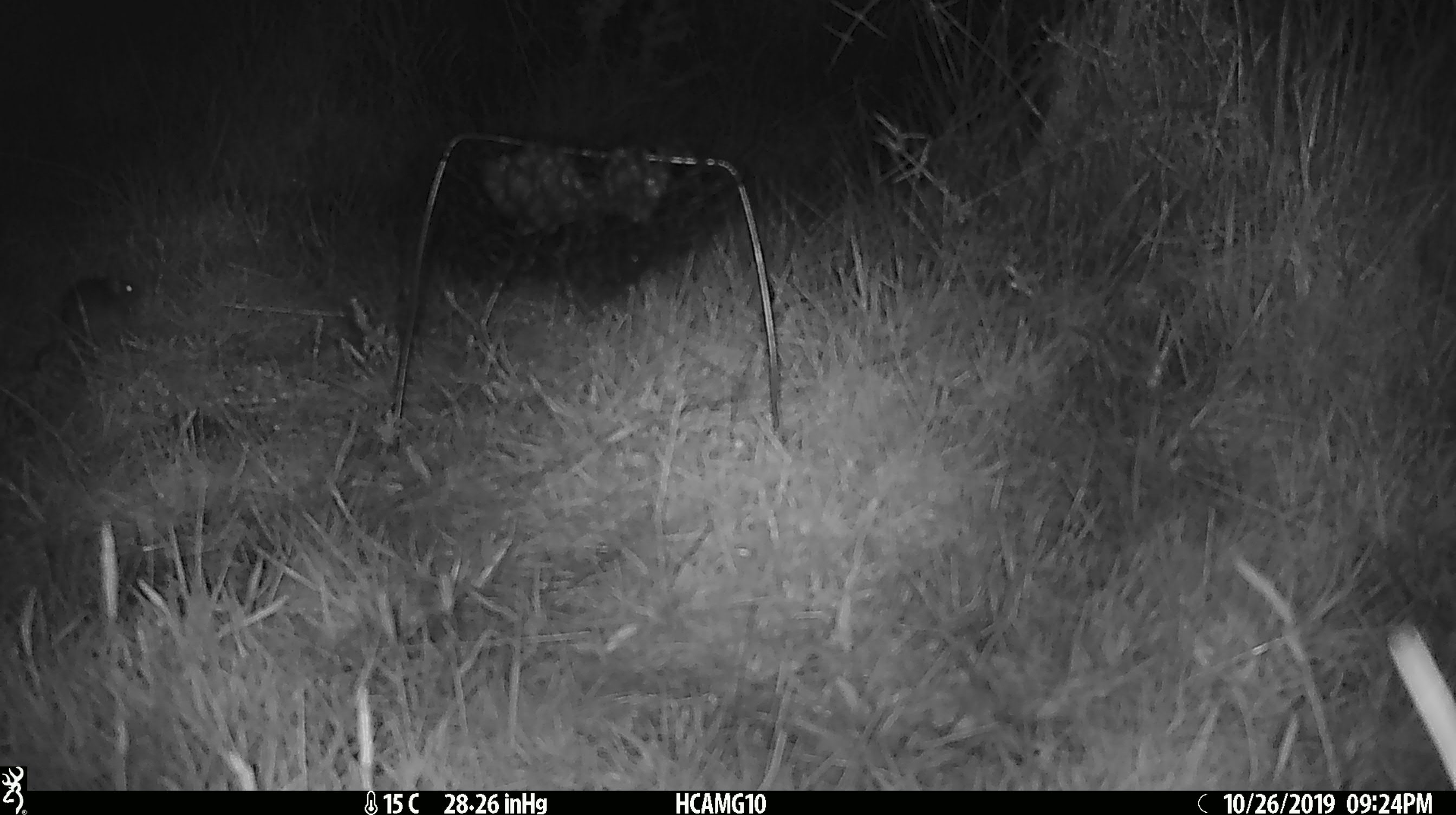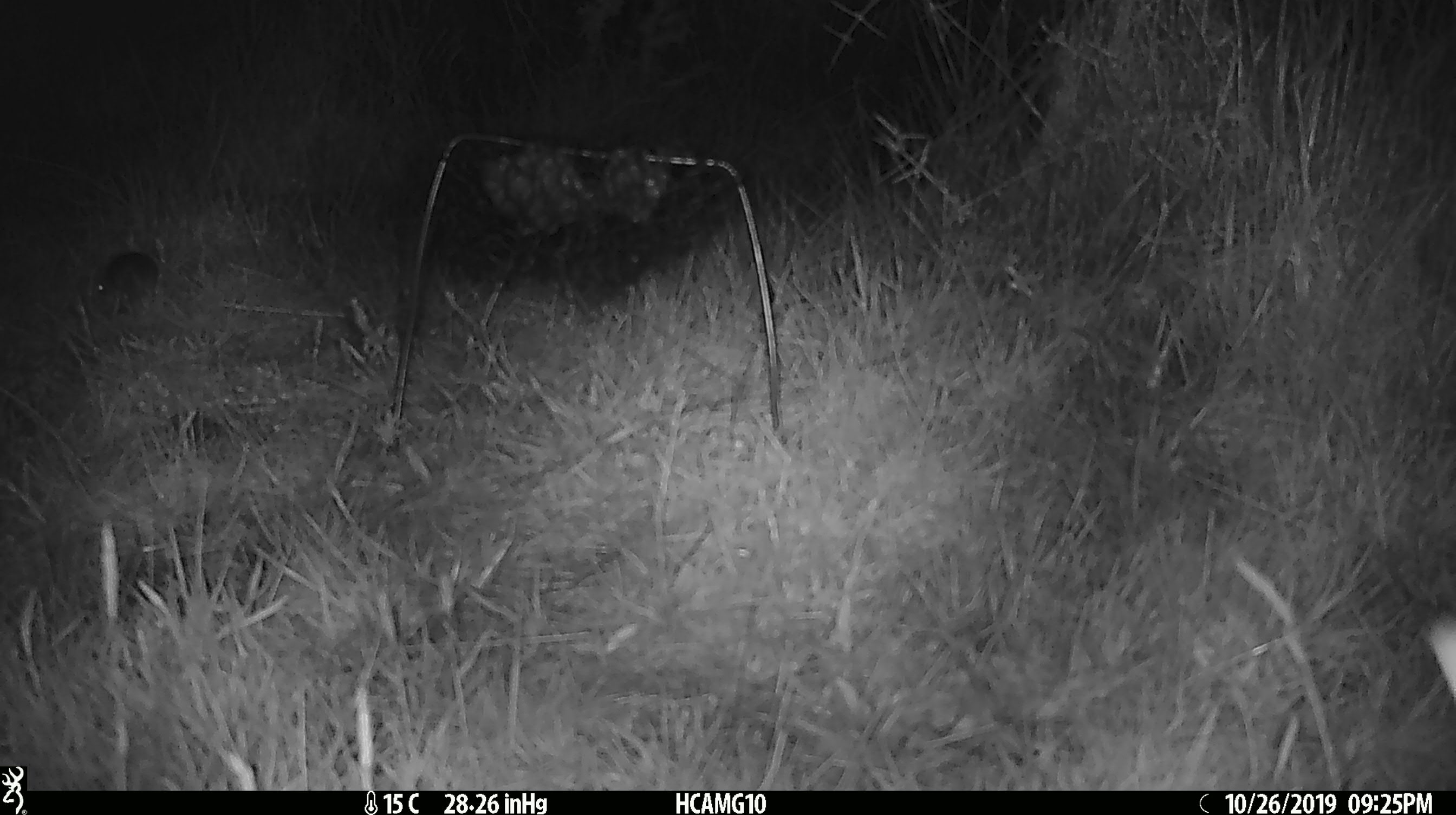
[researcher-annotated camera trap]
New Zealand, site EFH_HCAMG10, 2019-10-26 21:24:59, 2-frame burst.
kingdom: Animalia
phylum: Chordata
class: Mammalia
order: Rodentia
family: Muridae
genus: Mus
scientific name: Mus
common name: mouse